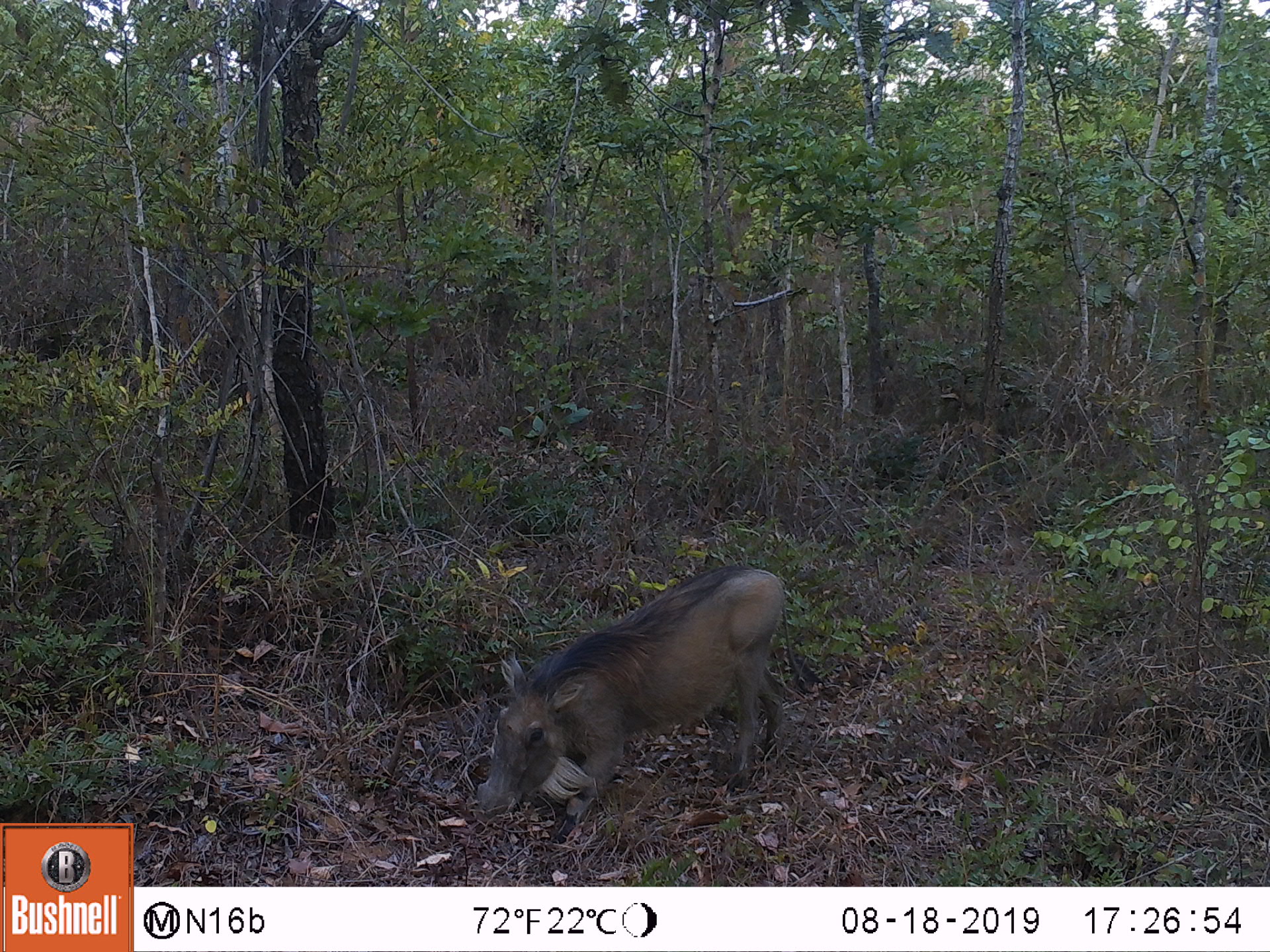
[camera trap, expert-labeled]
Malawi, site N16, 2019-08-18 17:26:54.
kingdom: Animalia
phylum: Chordata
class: Mammalia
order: Artiodactyla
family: Suidae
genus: Phacochoerus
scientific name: Phacochoerus africanus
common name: common warthog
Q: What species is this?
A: Common warthog (Phacochoerus africanus).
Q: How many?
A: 1.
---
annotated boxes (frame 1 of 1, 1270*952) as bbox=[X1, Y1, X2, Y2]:
common warthog: bbox=[472, 562, 789, 843]